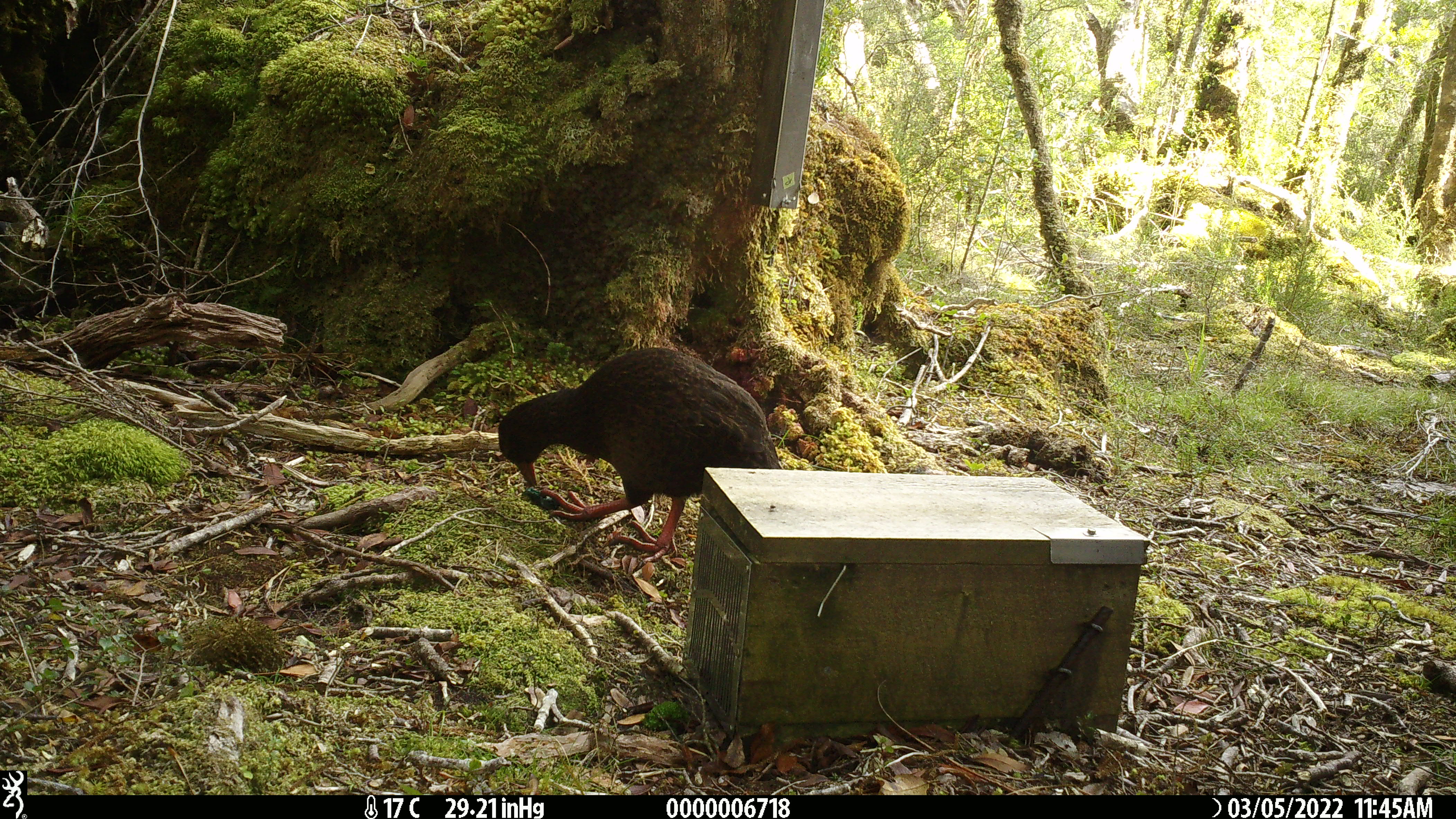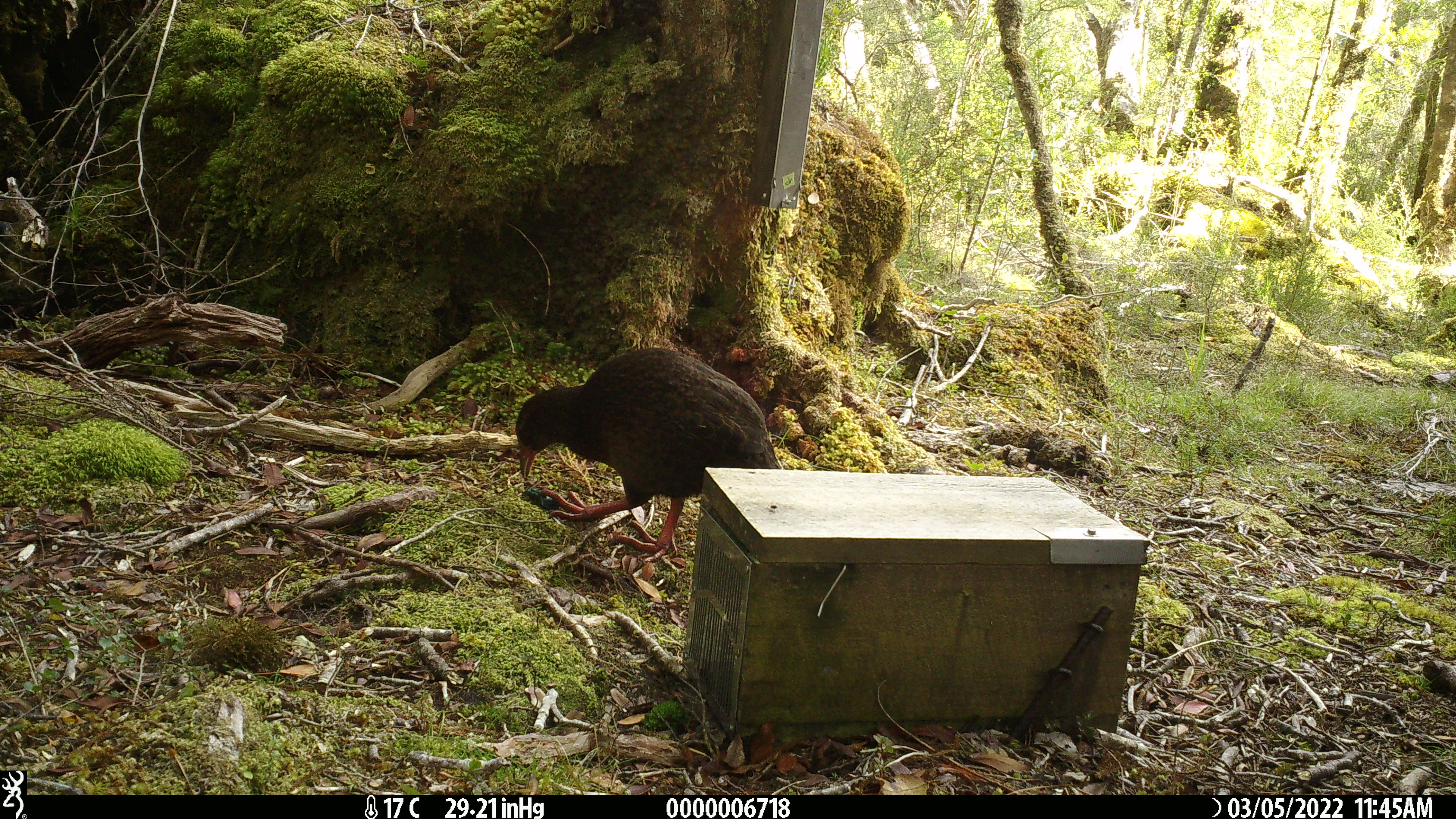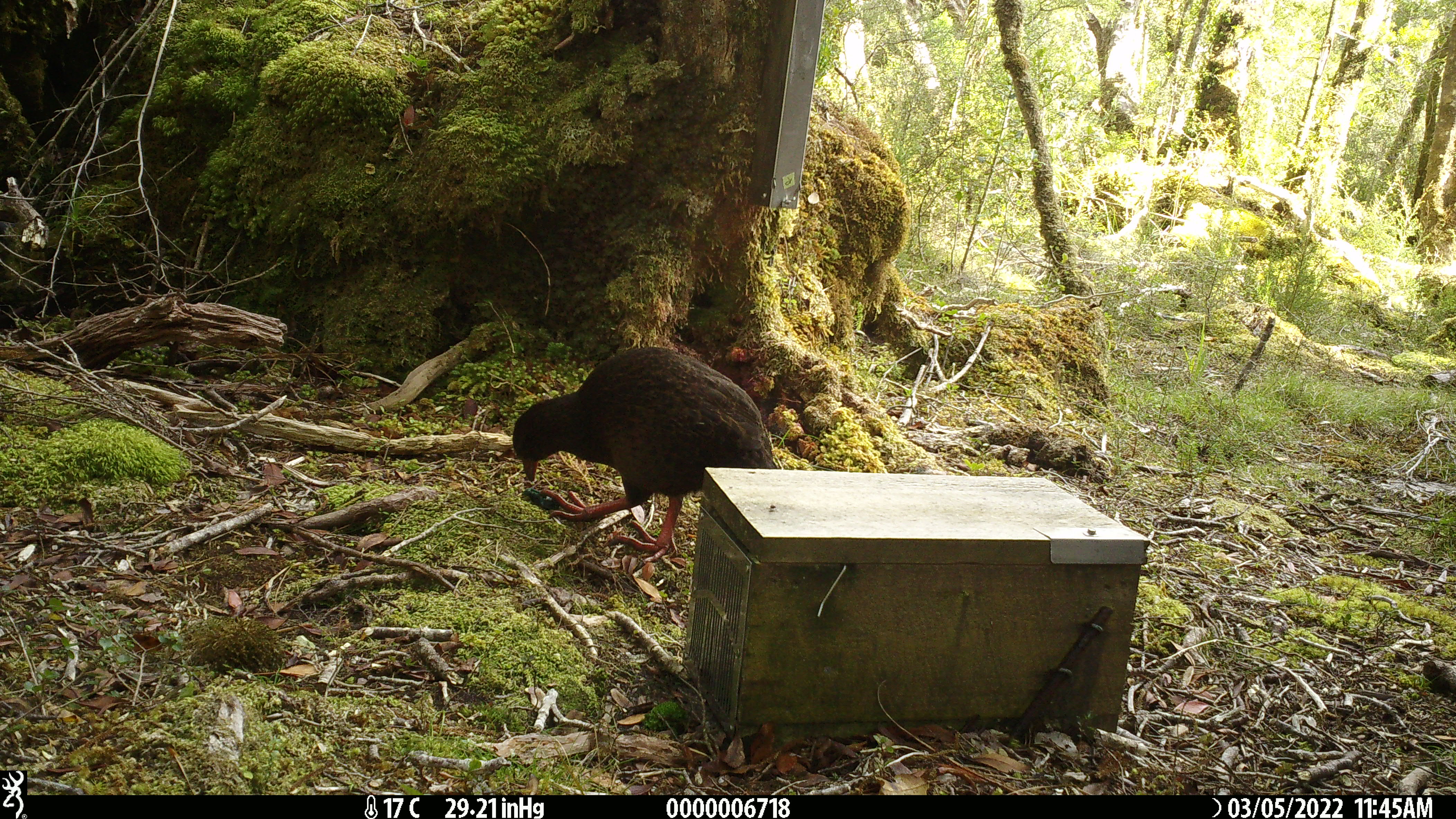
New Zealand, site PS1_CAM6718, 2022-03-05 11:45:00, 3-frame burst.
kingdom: Animalia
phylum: Chordata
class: Aves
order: Gruiformes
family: Rallidae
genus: Gallirallus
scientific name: Gallirallus australis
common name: weka